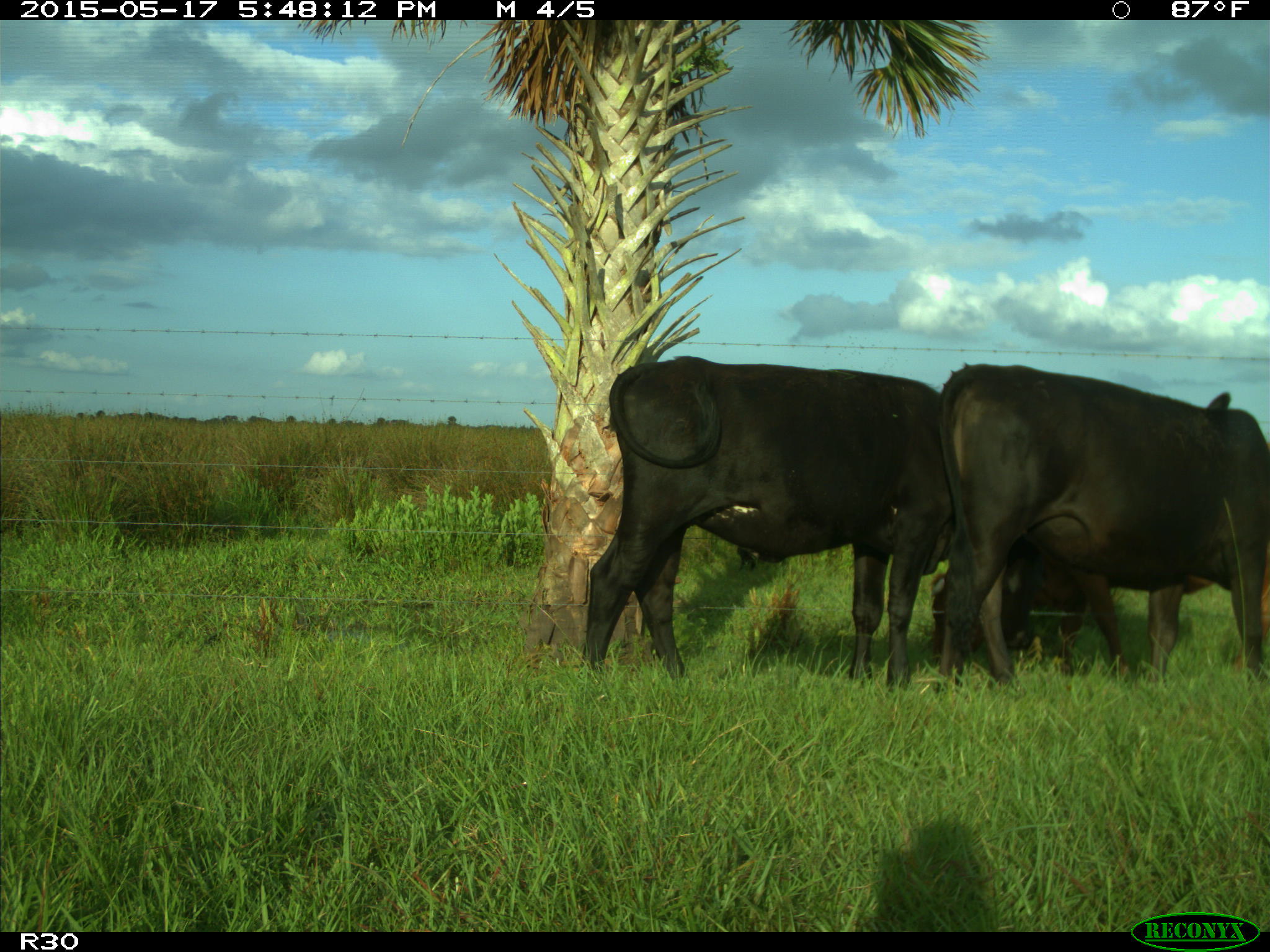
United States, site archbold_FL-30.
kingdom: Animalia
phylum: Chordata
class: Mammalia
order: Artiodactyla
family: Bovidae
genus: Bos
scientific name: Bos taurus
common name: domestic cow